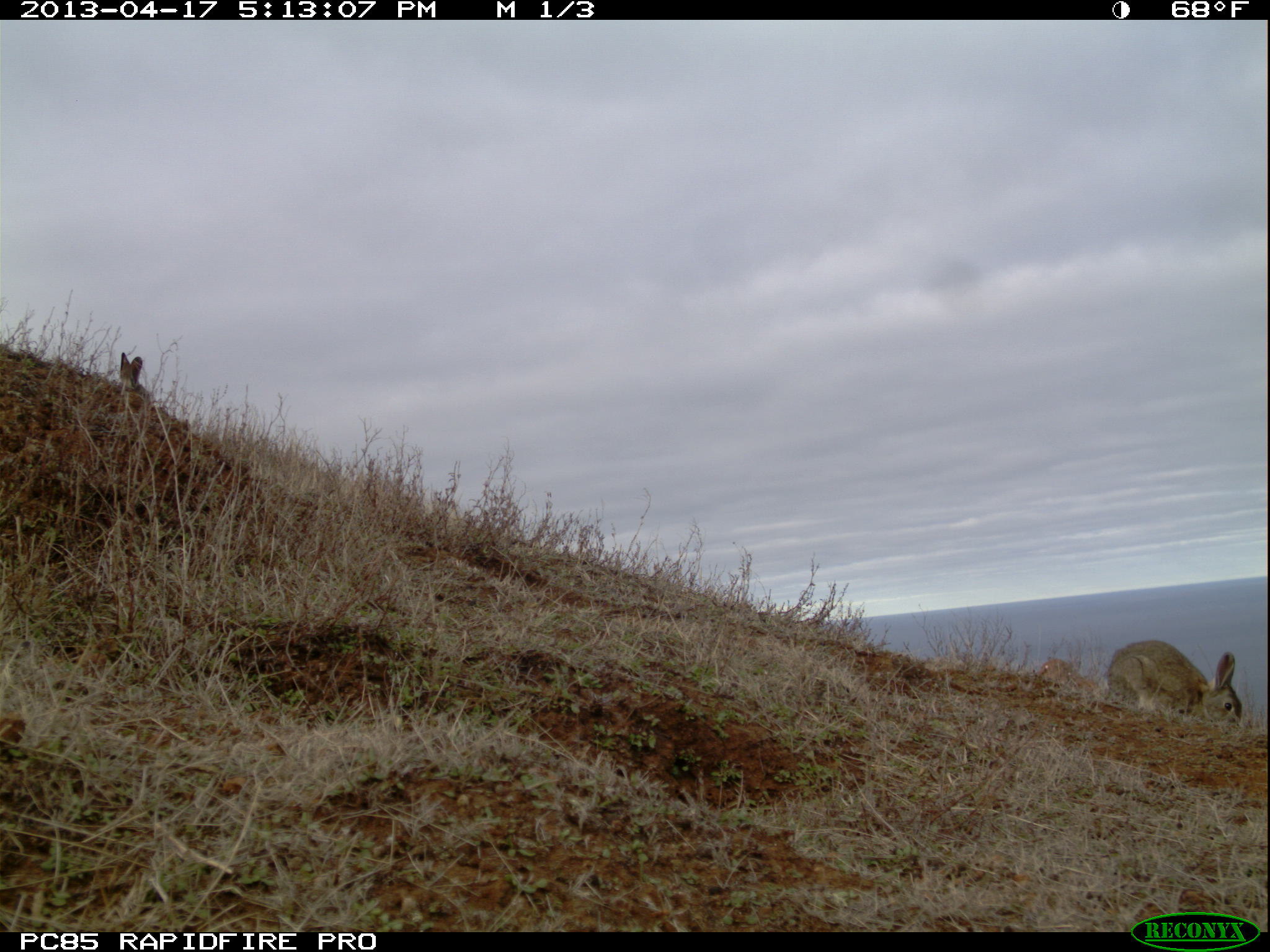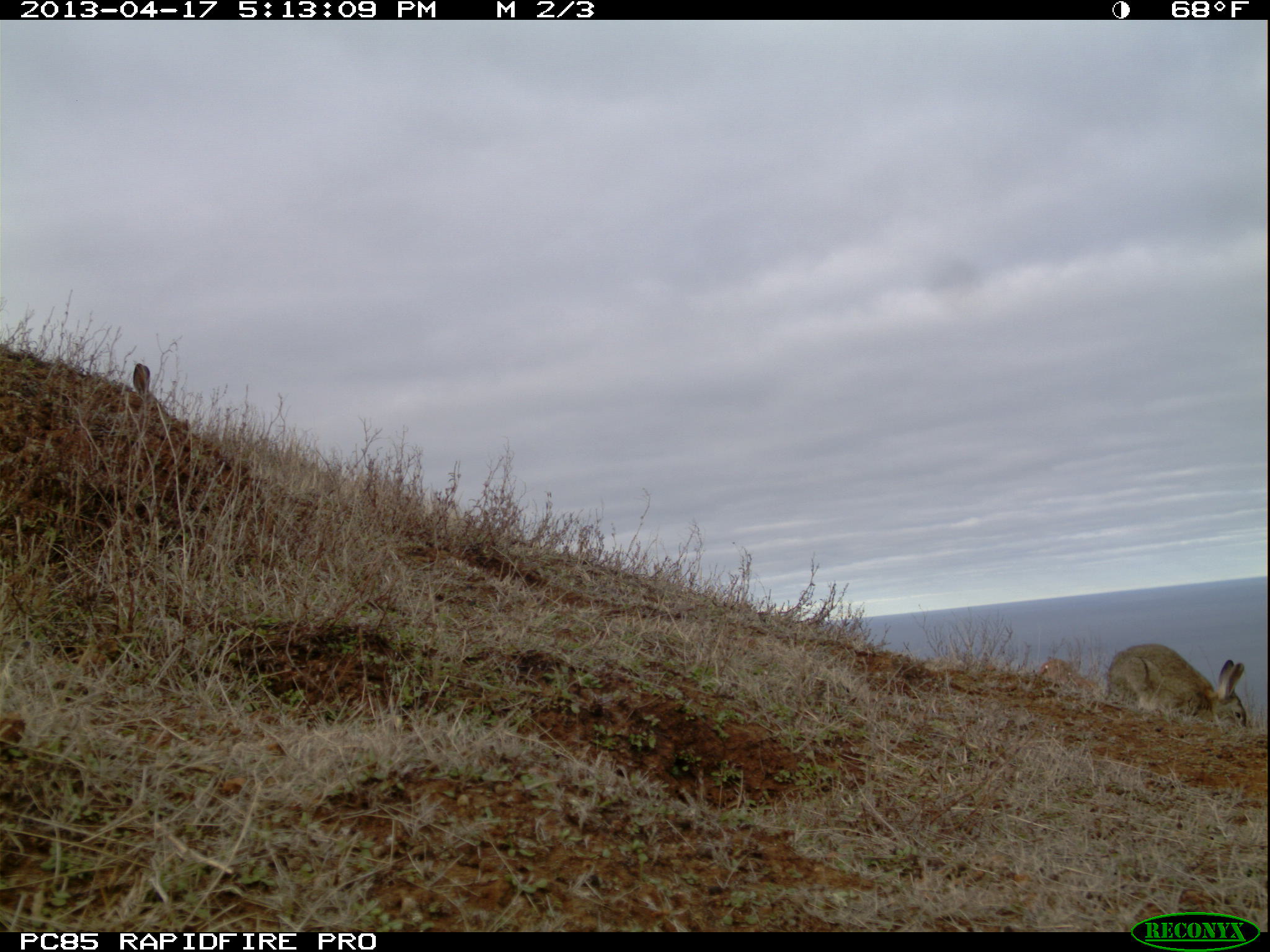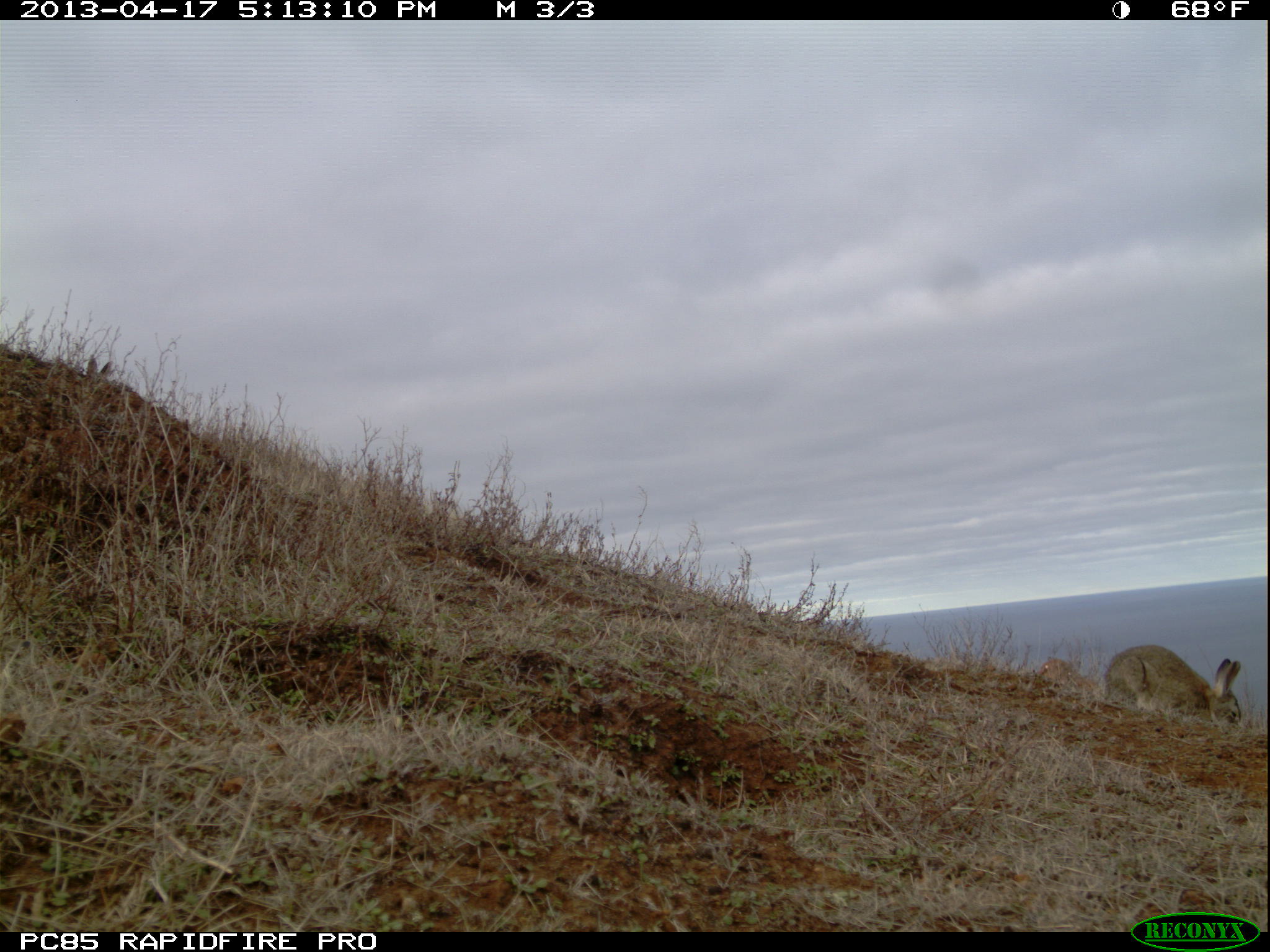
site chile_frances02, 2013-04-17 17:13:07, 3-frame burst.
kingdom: Animalia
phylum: Chordata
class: Mammalia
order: Lagomorpha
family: Leporidae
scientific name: Leporidae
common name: rabbits and hares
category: rabbit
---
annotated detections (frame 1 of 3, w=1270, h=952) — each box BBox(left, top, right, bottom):
rabbit: BBox(1103, 638, 1251, 737); BBox(115, 352, 141, 394)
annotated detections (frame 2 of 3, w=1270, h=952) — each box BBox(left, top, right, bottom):
rabbit: BBox(1106, 642, 1255, 738); BBox(107, 354, 159, 414)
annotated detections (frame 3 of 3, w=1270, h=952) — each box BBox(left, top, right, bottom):
rabbit: BBox(1103, 643, 1250, 737); BBox(80, 350, 124, 395)